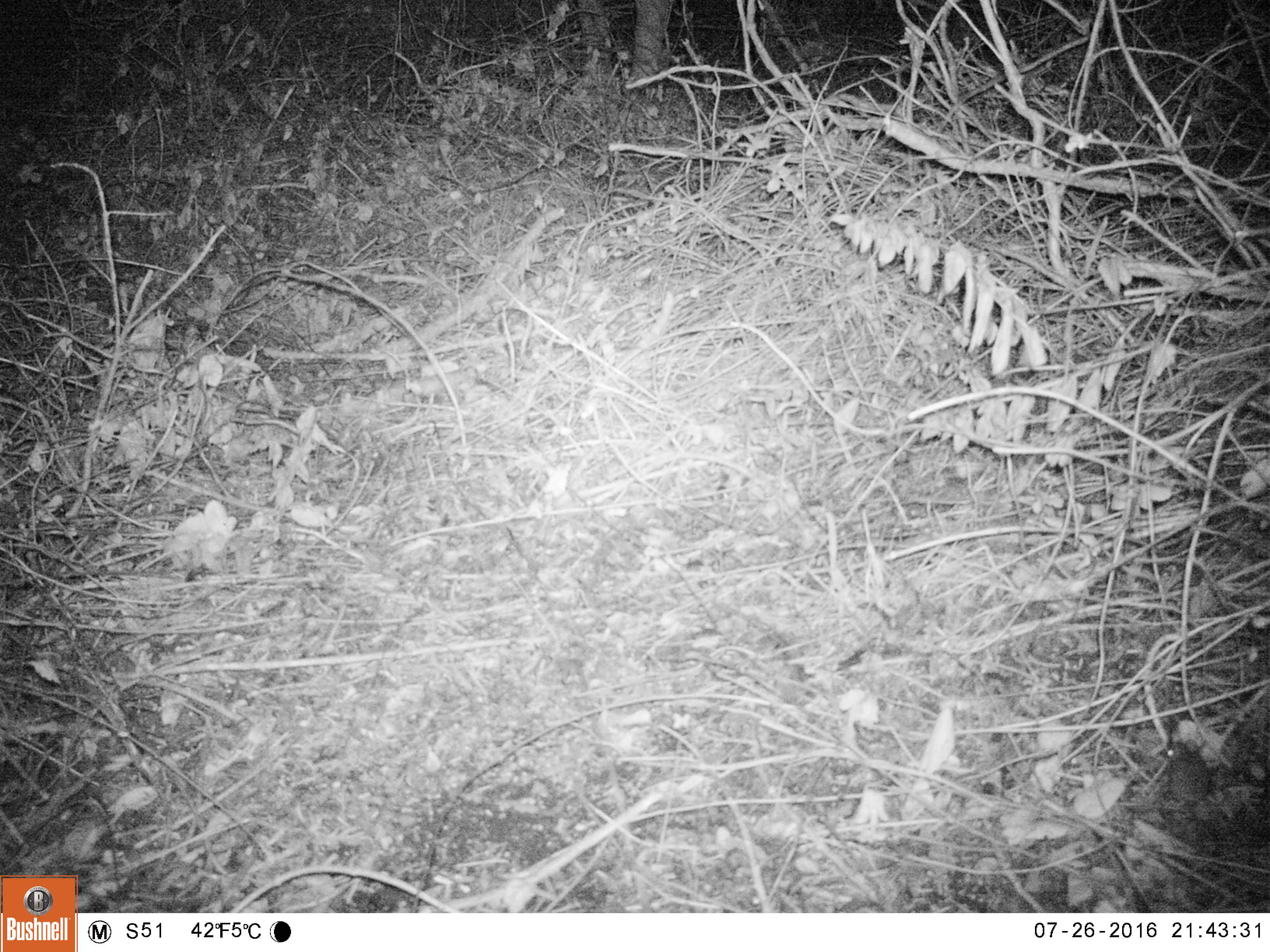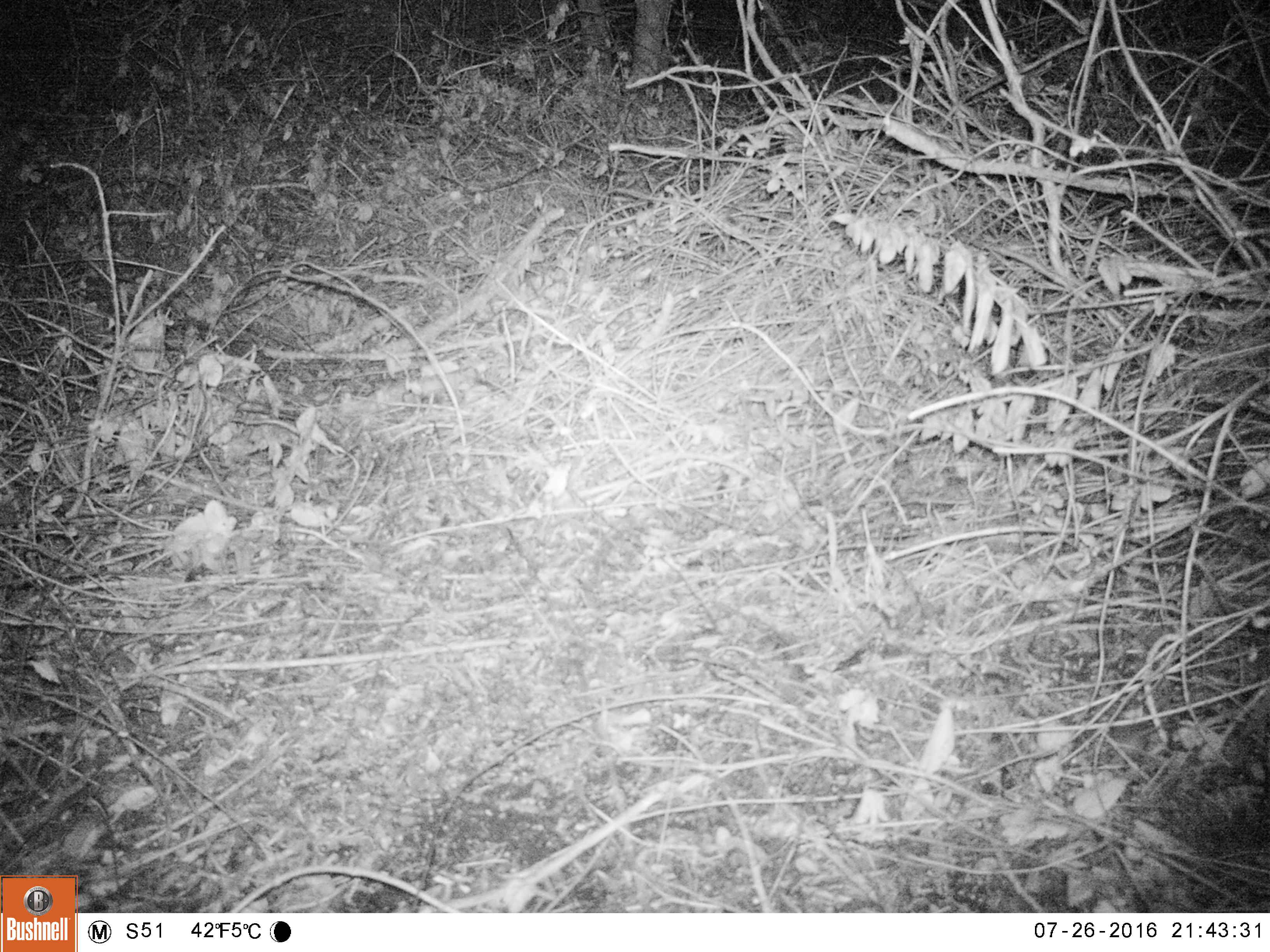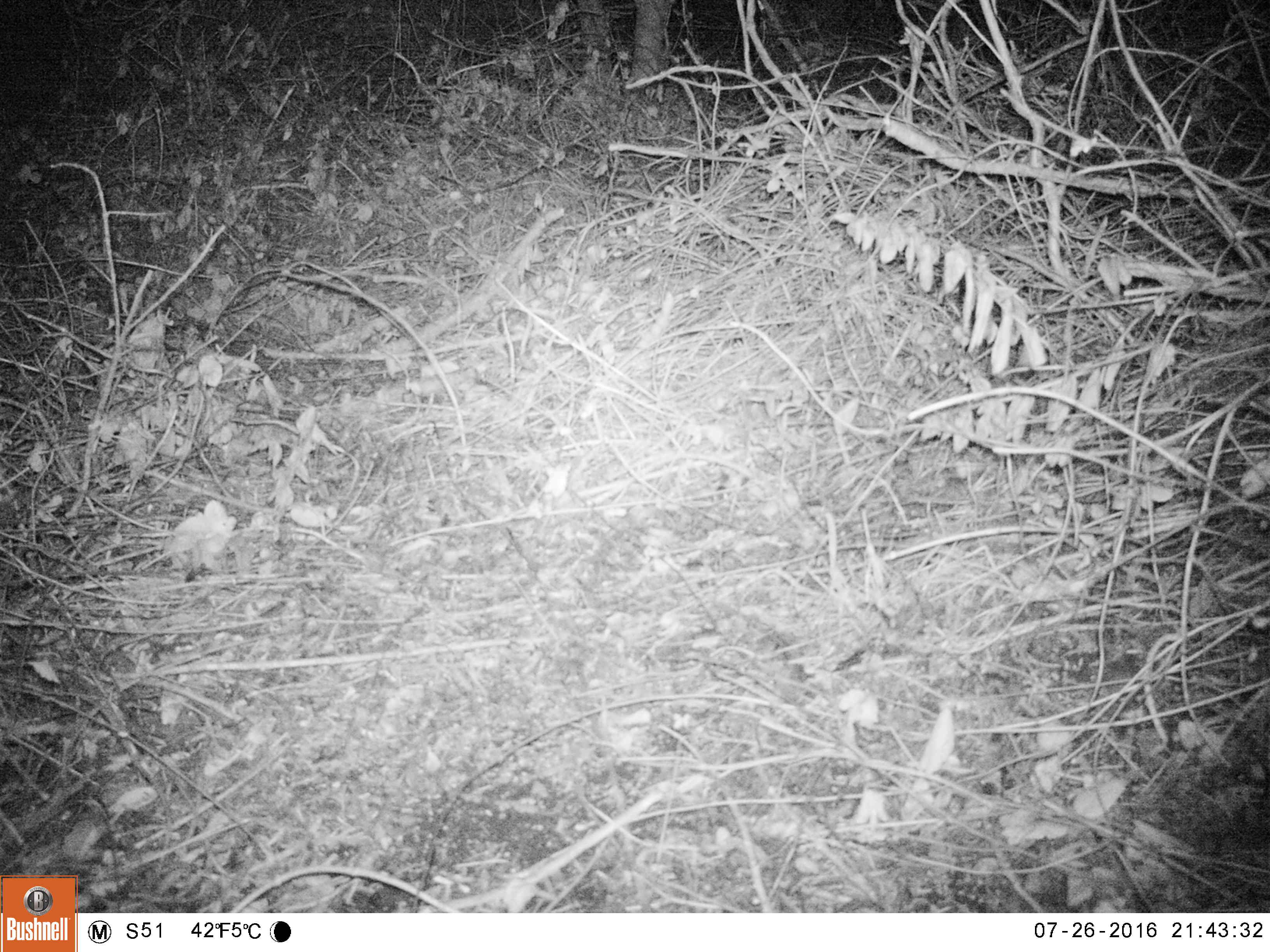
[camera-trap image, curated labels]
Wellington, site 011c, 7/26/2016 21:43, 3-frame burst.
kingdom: Animalia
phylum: Chordata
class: Mammalia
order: Rodentia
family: Muridae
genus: Mus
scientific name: Mus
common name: mouse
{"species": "mouse (Mus)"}